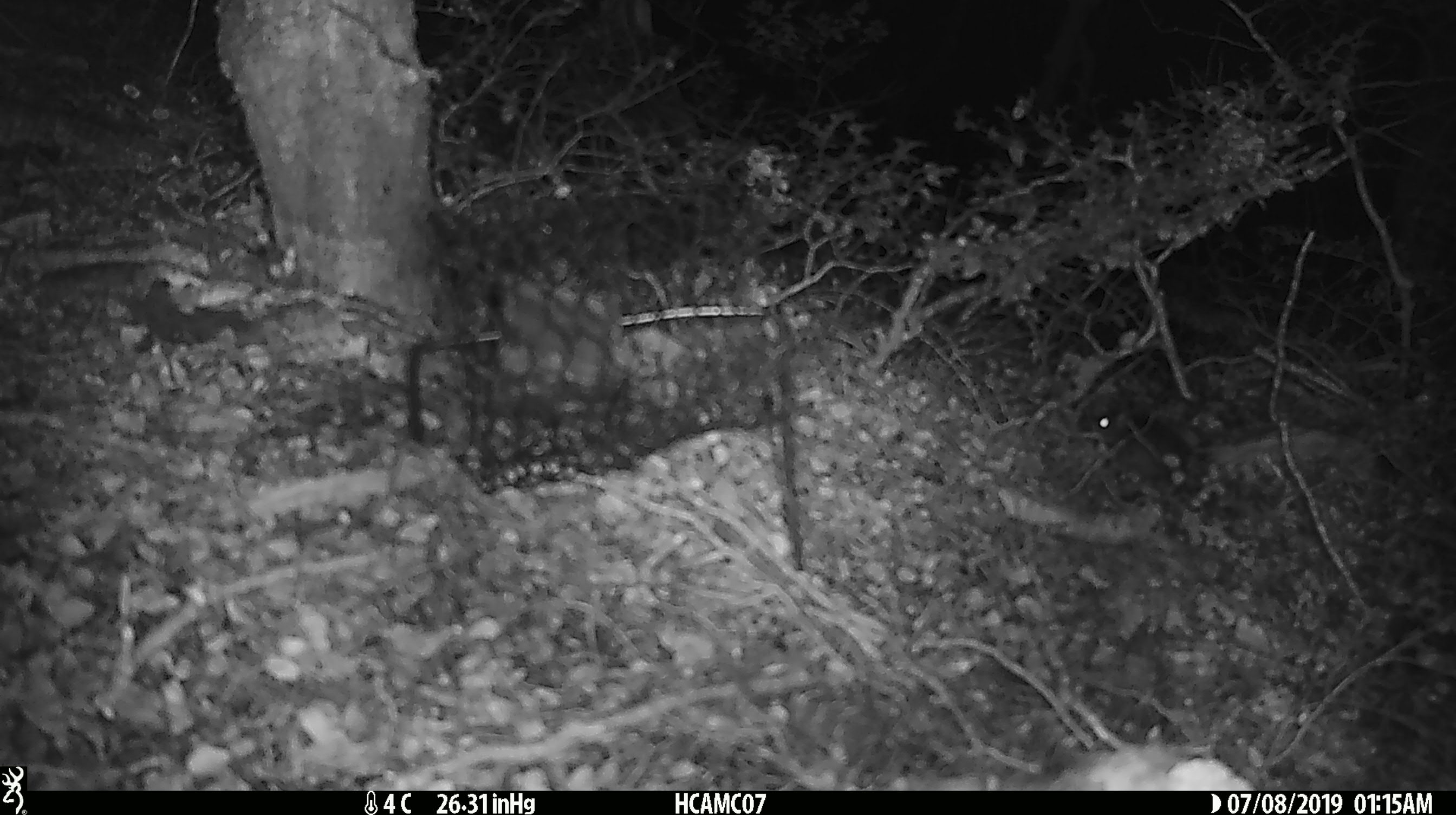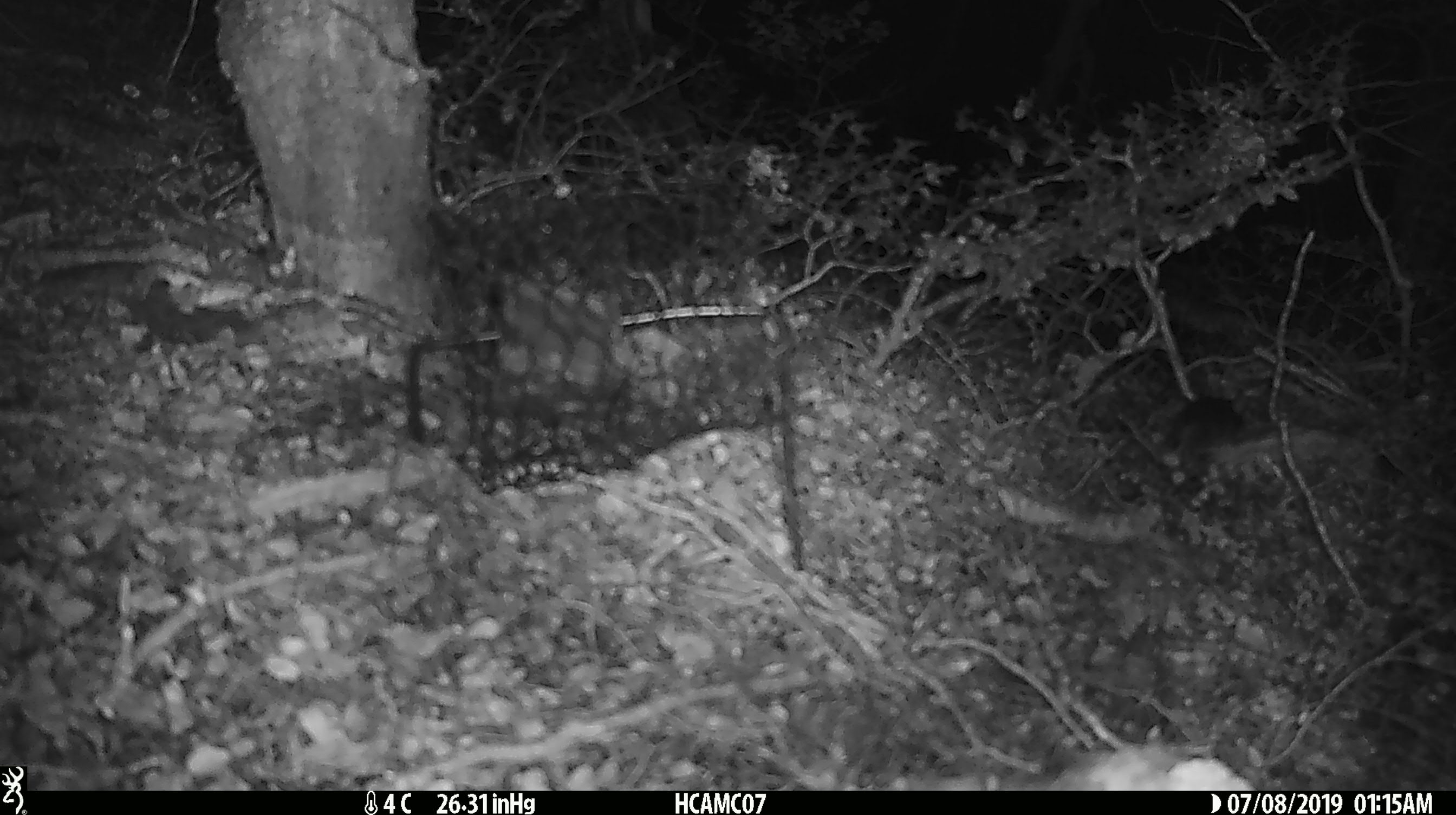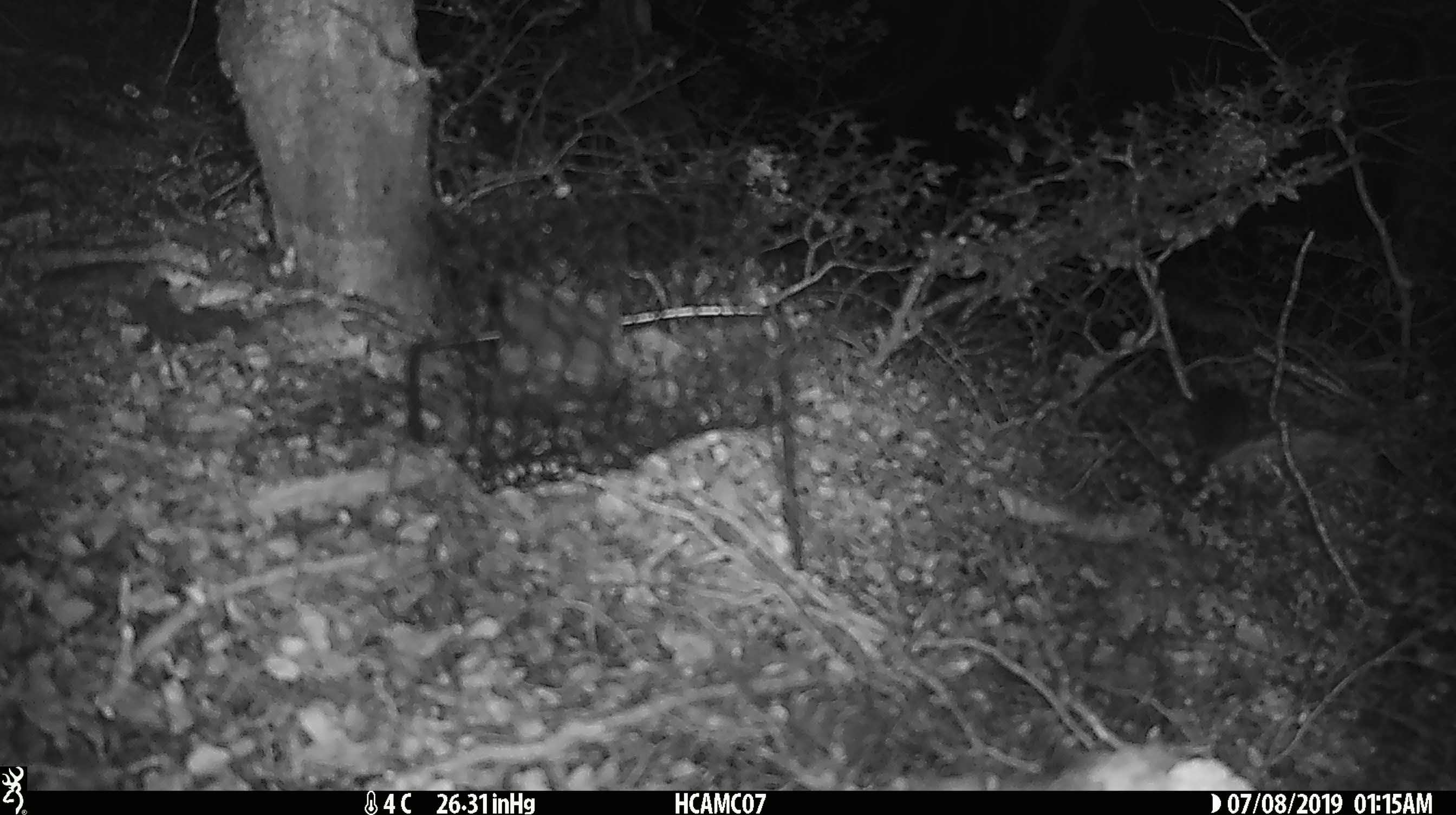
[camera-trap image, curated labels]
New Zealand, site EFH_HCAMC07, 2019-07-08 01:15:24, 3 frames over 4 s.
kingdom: Animalia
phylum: Chordata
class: Mammalia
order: Rodentia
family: Muridae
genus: Rattus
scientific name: Rattus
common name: rat